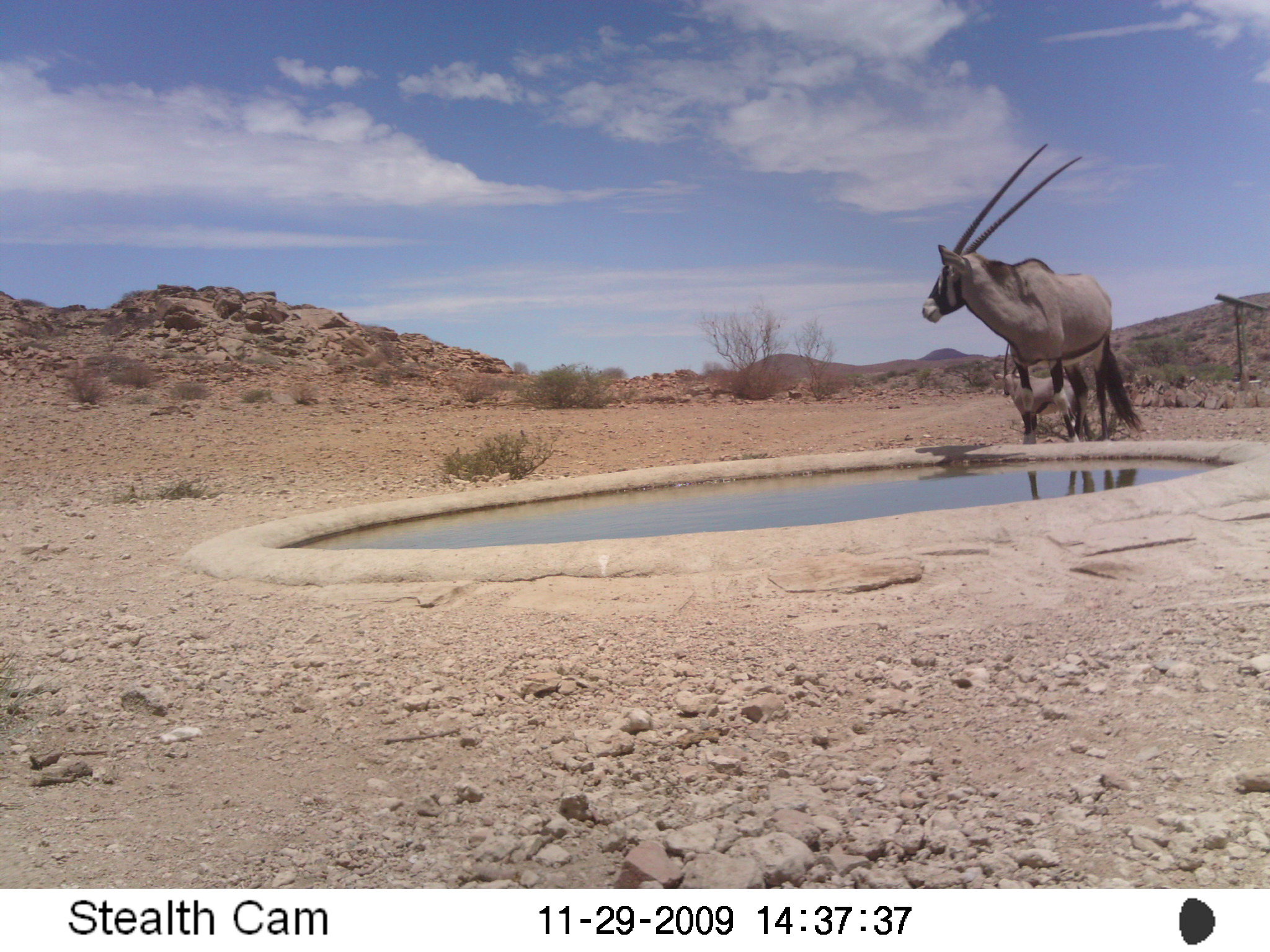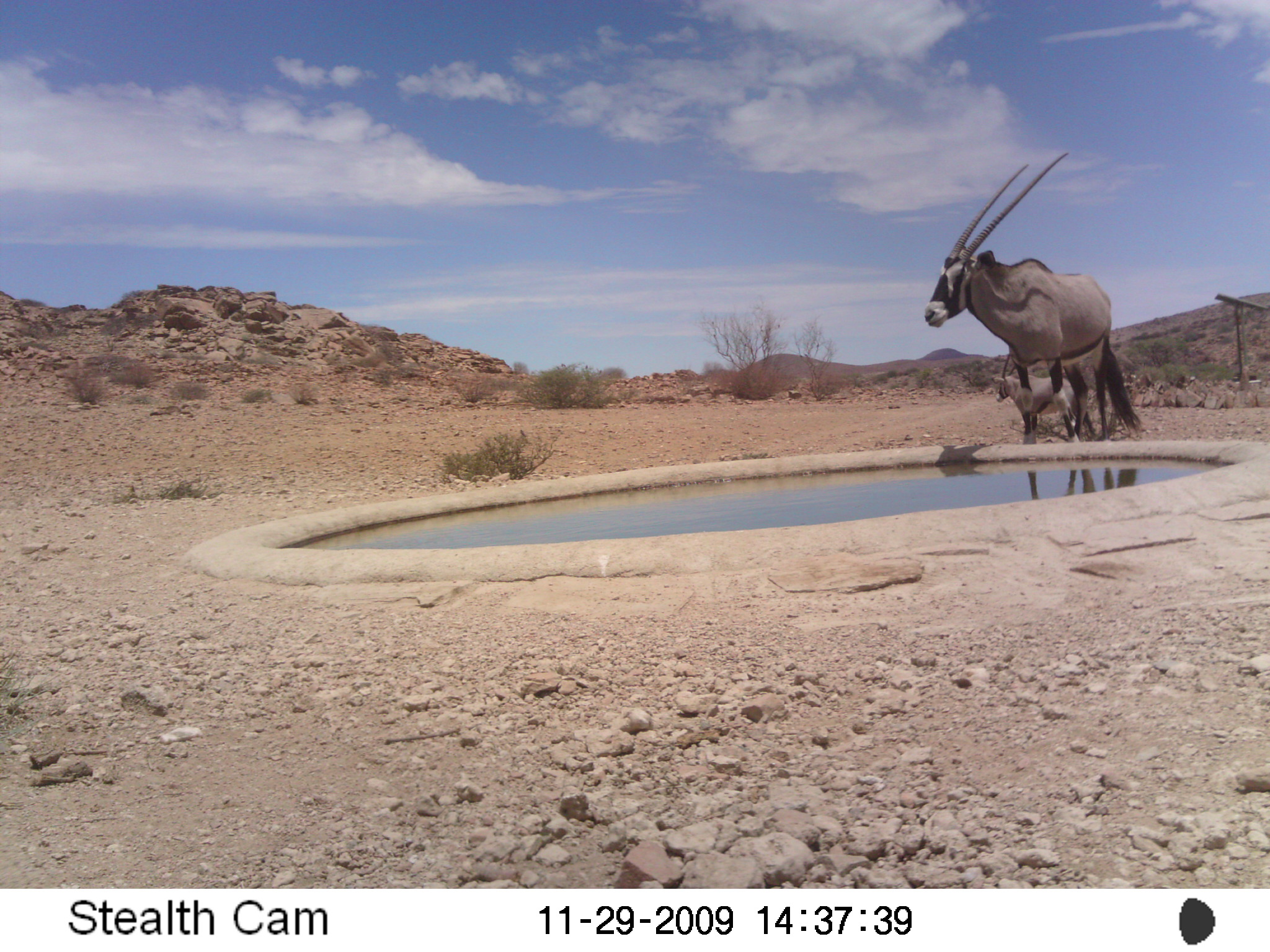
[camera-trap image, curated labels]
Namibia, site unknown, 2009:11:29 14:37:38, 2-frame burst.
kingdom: Animalia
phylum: Chordata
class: Mammalia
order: Artiodactyla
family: Bovidae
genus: Oryx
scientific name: Oryx gazella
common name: gemsbok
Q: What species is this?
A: Oryx gazella (gemsbok).